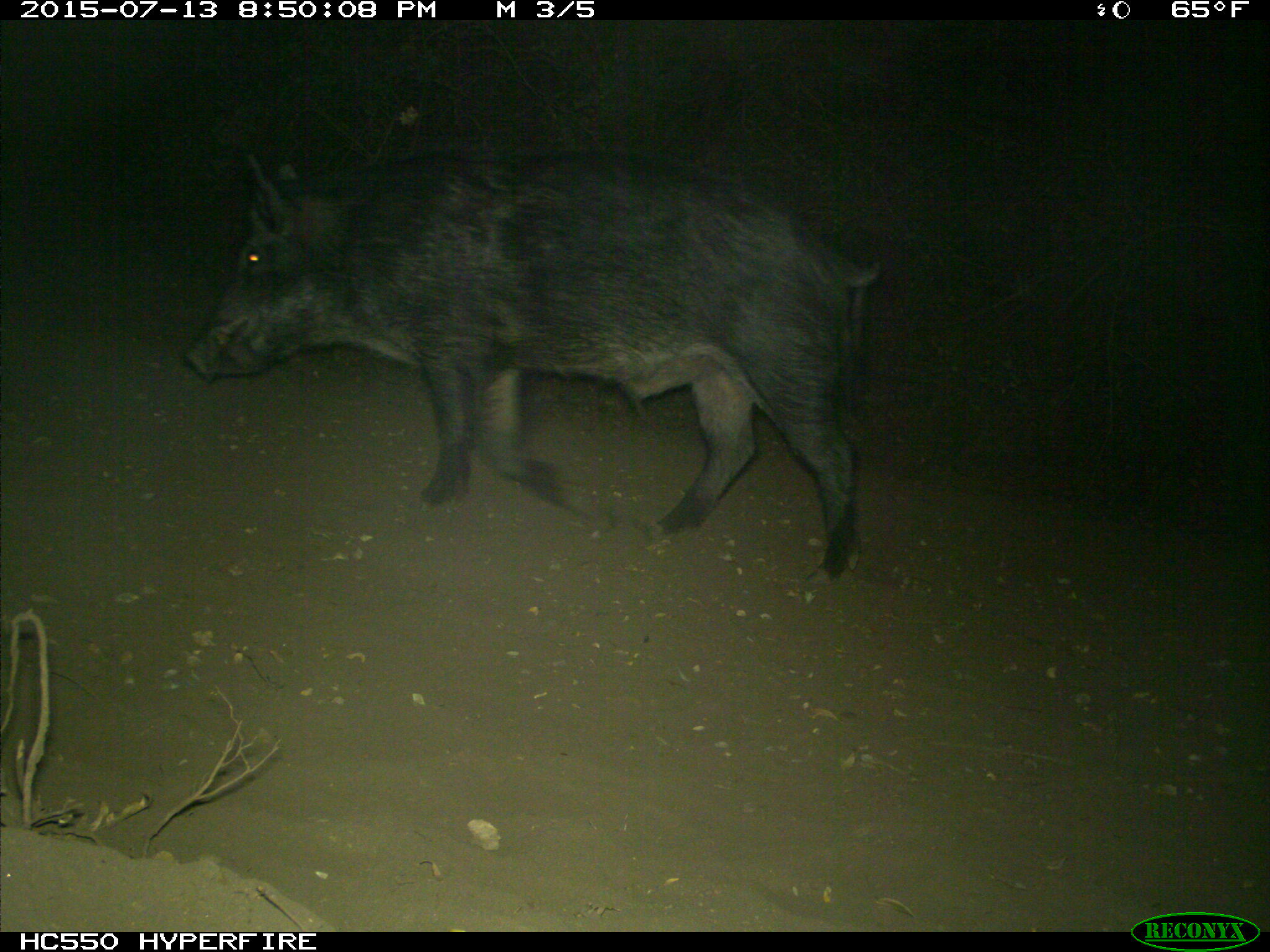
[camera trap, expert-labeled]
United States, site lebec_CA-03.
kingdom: Animalia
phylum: Chordata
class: Mammalia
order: Artiodactyla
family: Suidae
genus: Sus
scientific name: Sus scrofa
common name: wild boar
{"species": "Sus scrofa (wild boar)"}